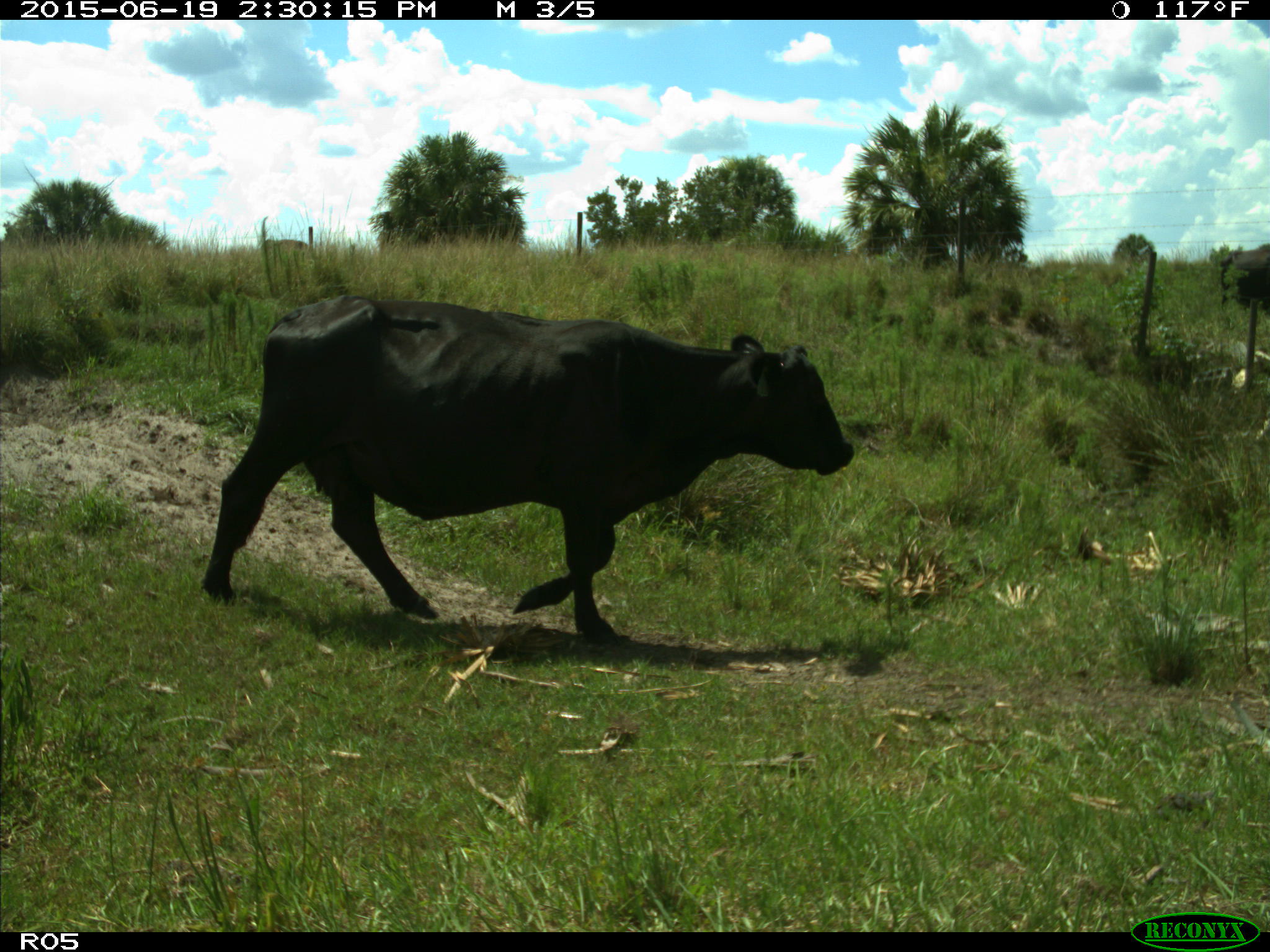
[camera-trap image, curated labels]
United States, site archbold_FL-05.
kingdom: Animalia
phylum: Chordata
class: Mammalia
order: Artiodactyla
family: Bovidae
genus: Bos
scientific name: Bos taurus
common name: domestic cow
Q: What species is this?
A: Bos taurus (domestic cow).